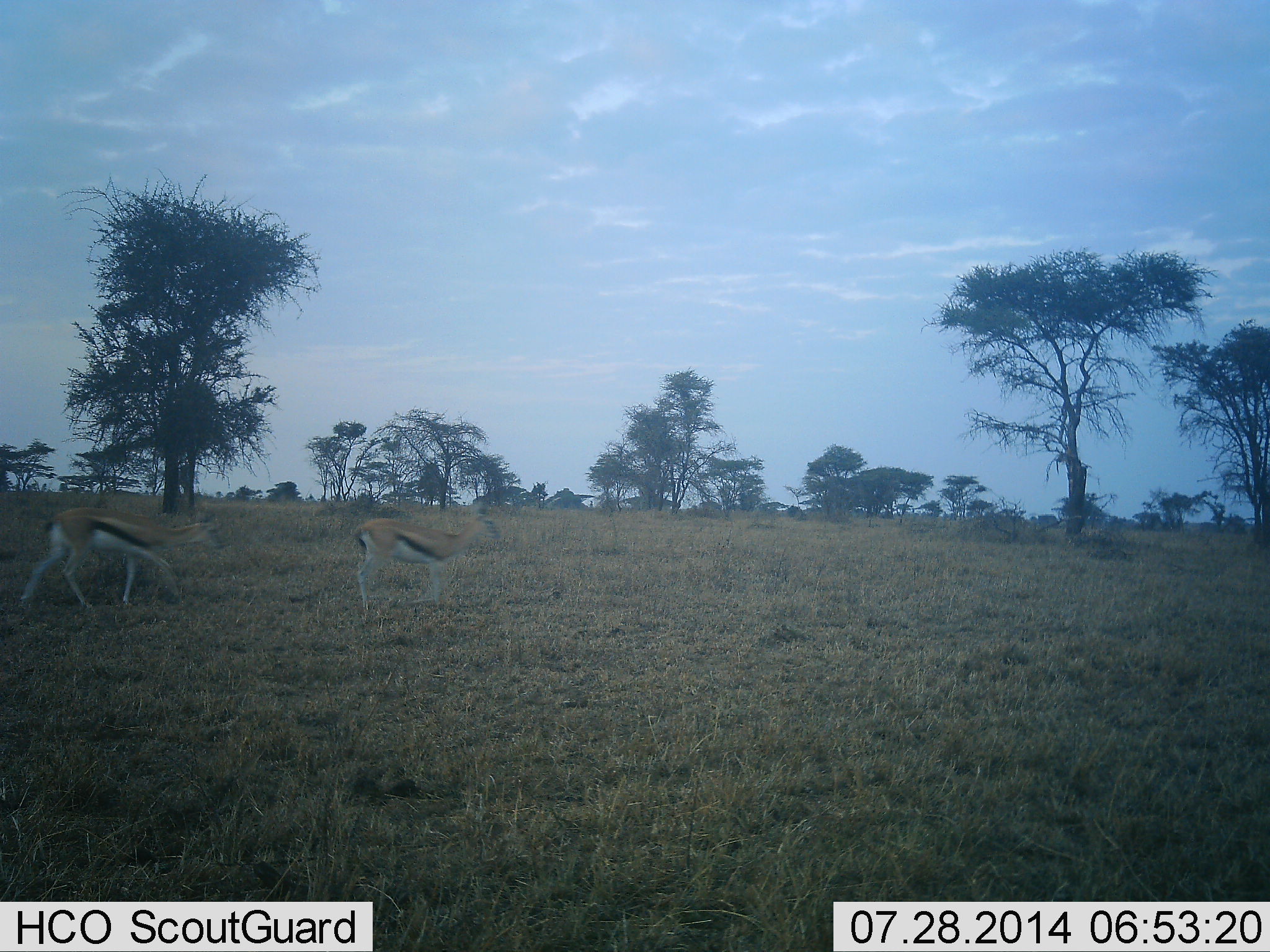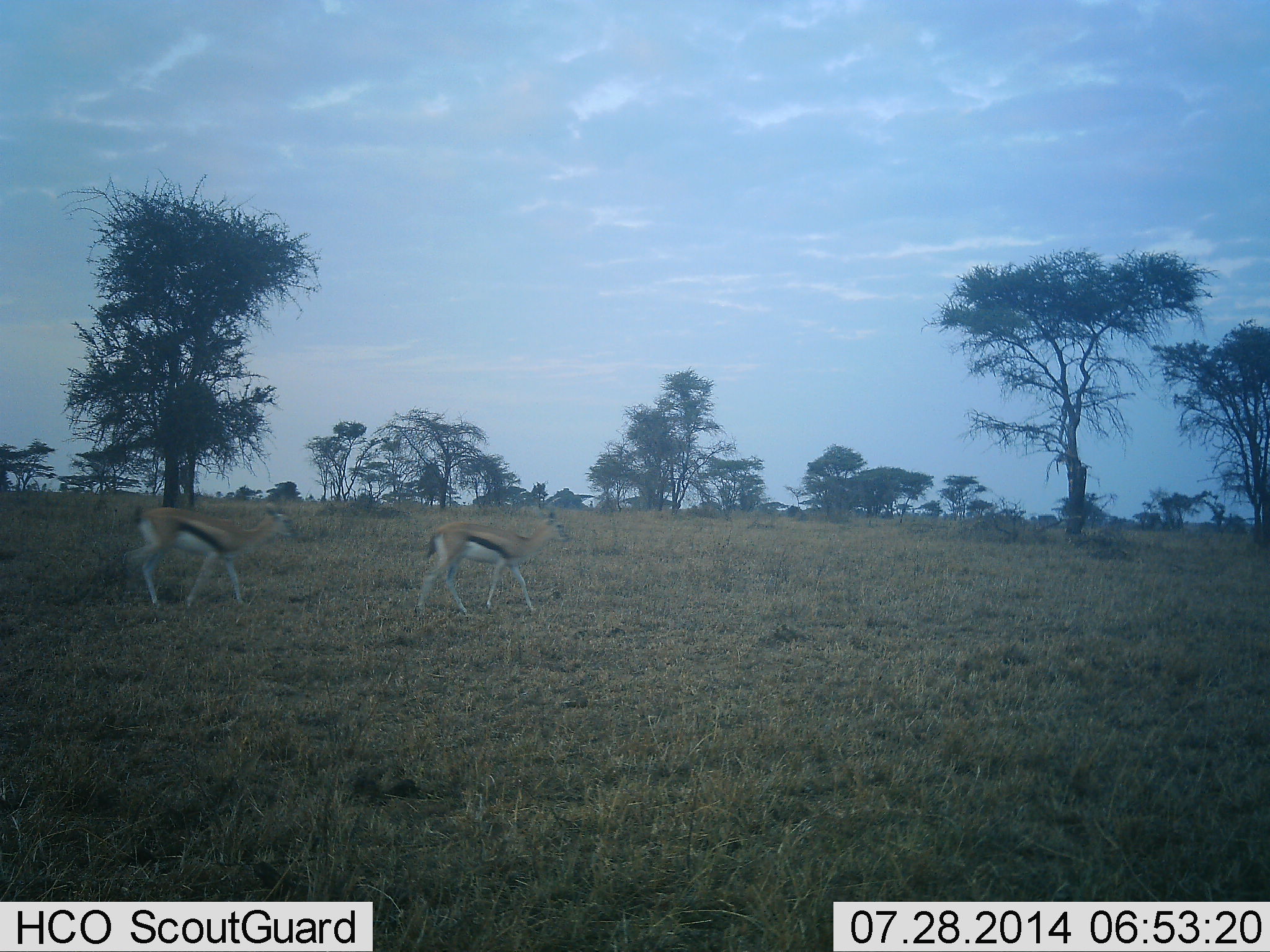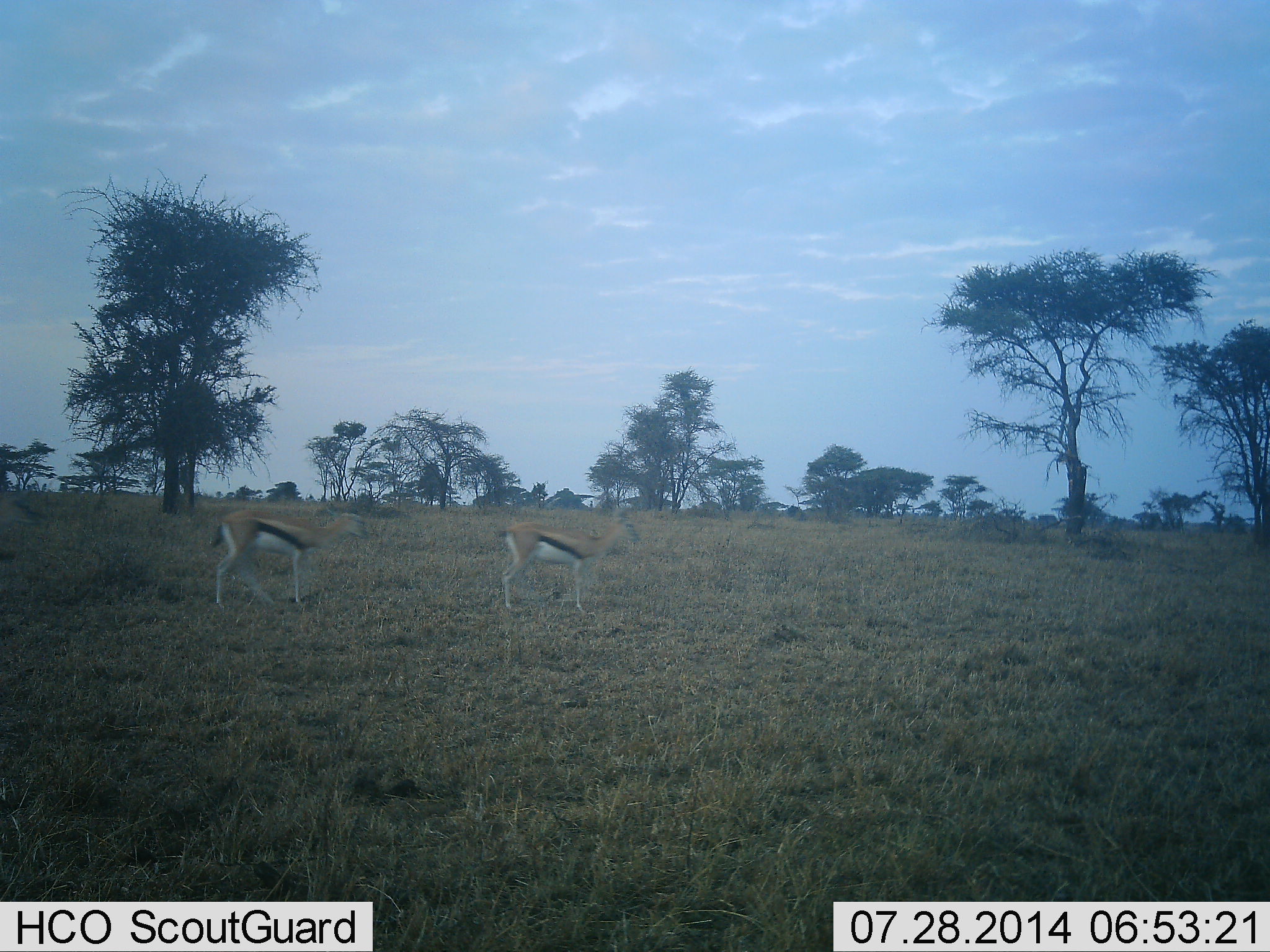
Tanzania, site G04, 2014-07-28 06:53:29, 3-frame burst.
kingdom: Animalia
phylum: Chordata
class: Mammalia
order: Artiodactyla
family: Bovidae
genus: Eudorcas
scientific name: Eudorcas thomsonii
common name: thomson's gazelle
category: gazellethomsons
Gazellethomsons (thomson's gazelle) (Eudorcas thomsonii), count 2. Behavior (volunteer vote fractions): standing 10%, resting 0%, moving 80%, interacting 0%. Young present (vote fraction): 10%. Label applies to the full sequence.